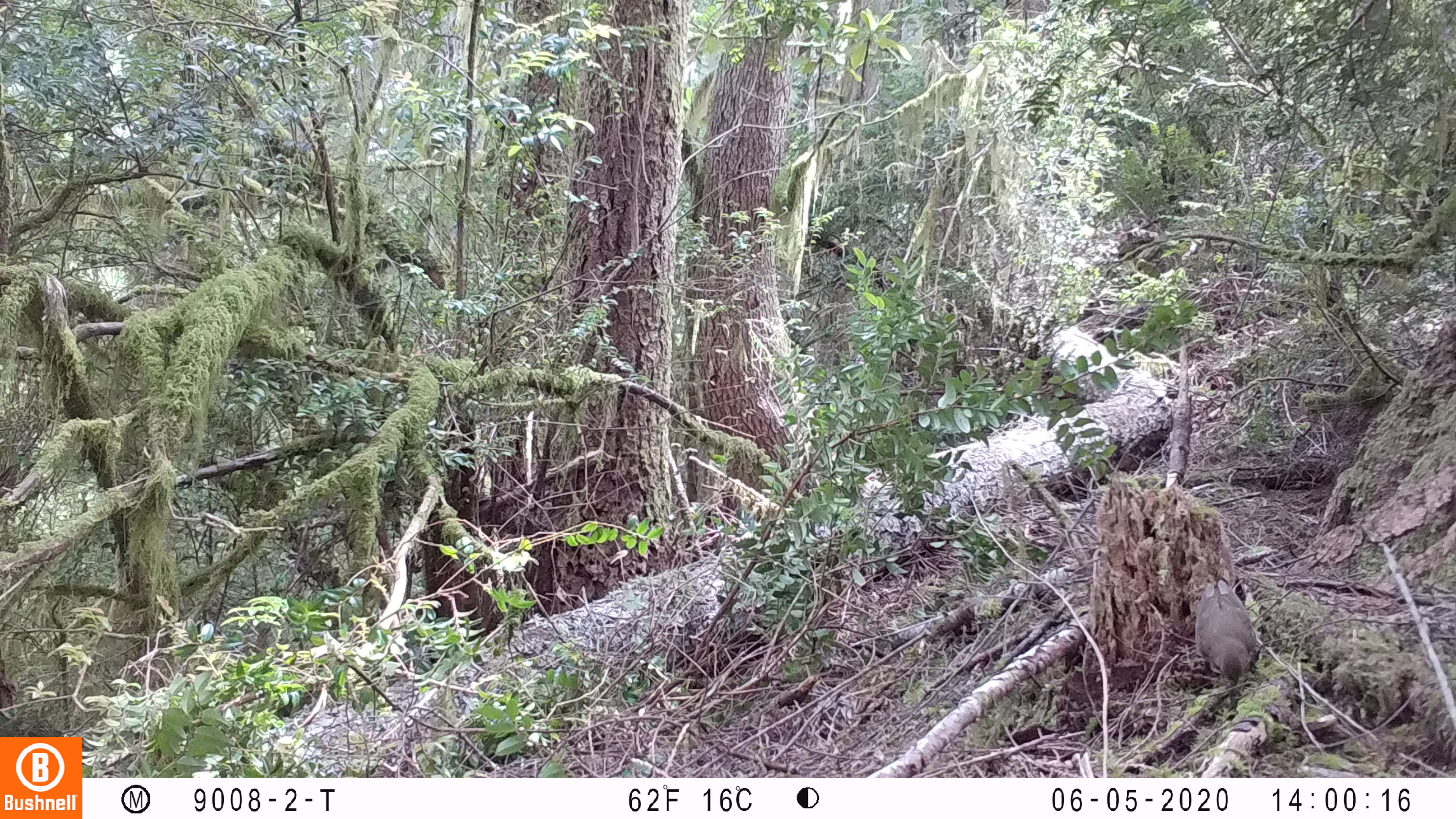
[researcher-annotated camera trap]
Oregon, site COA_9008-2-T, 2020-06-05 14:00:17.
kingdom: Animalia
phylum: Chordata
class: Aves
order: Passeriformes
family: Turdidae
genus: Catharus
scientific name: Catharus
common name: brown thrushes and nightingale-thrushes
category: catharus species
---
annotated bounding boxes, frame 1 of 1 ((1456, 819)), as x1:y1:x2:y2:
catharus species: 1185:570:1267:693